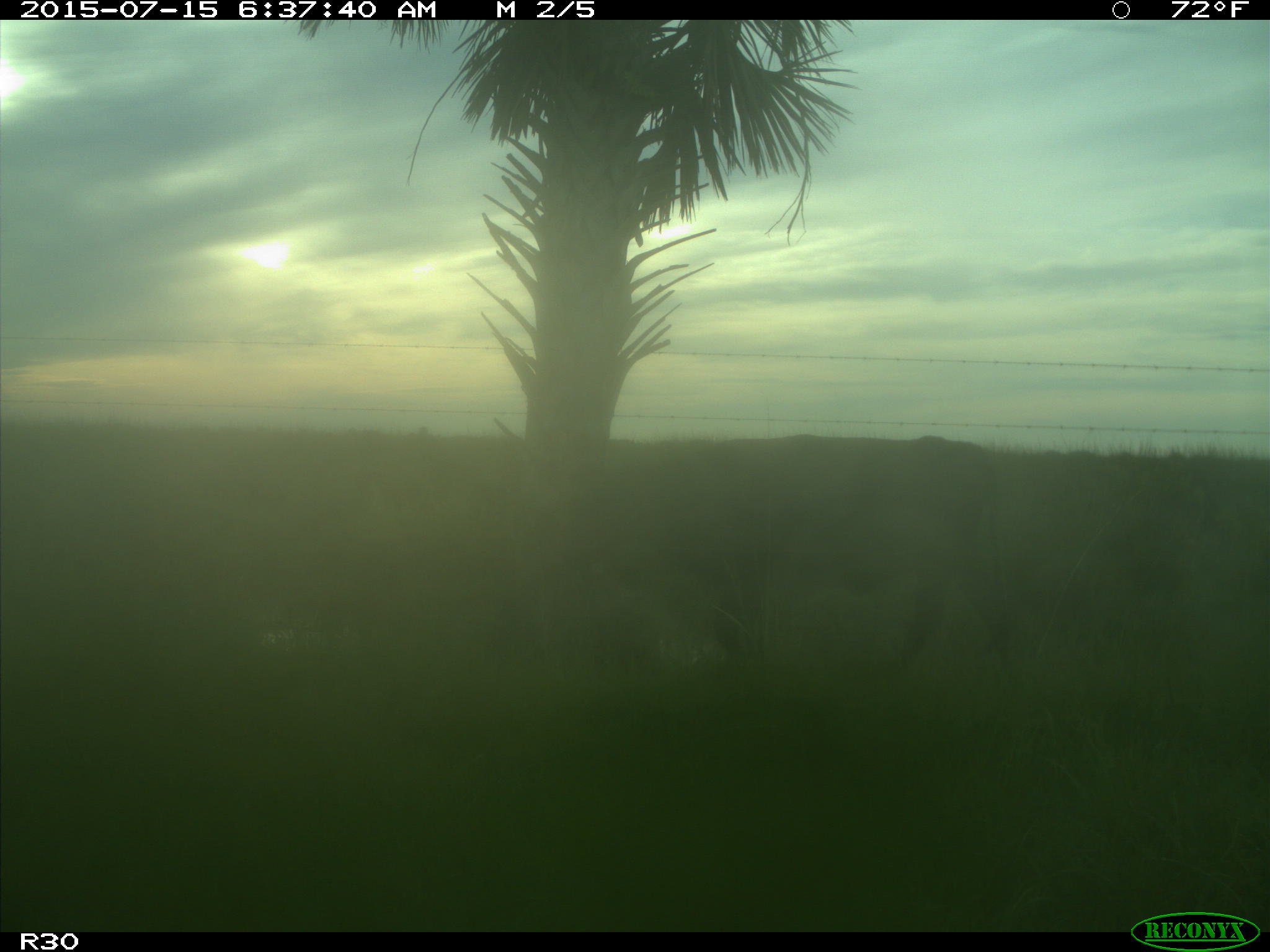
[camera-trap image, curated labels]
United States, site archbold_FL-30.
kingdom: Animalia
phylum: Chordata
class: Mammalia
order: Artiodactyla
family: Bovidae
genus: Bos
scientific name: Bos taurus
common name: domestic cow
Bos taurus (domestic cow).